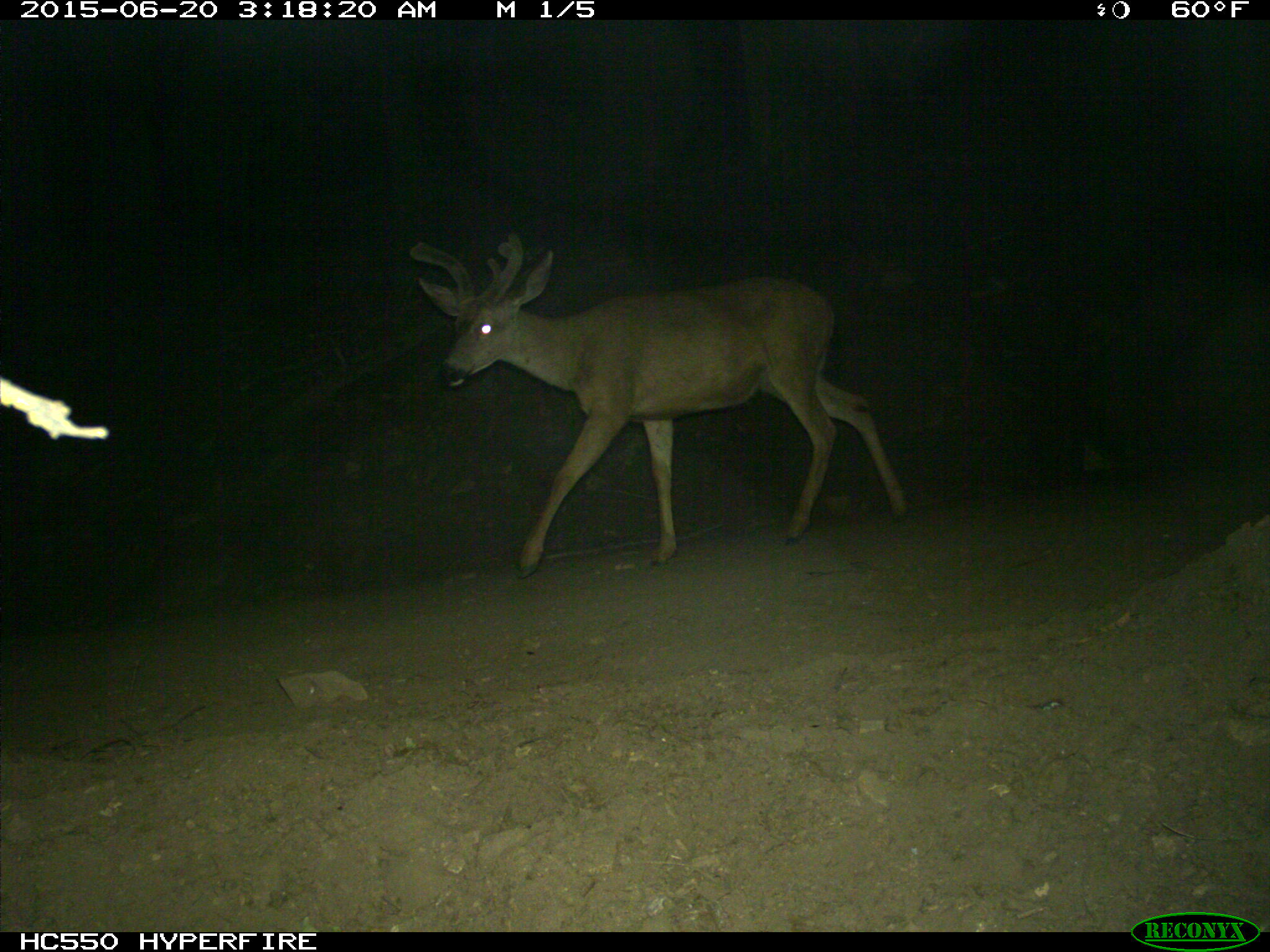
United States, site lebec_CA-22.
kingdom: Animalia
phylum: Chordata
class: Mammalia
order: Artiodactyla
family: Cervidae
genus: Odocoileus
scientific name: Odocoileus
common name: deer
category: unidentified deer